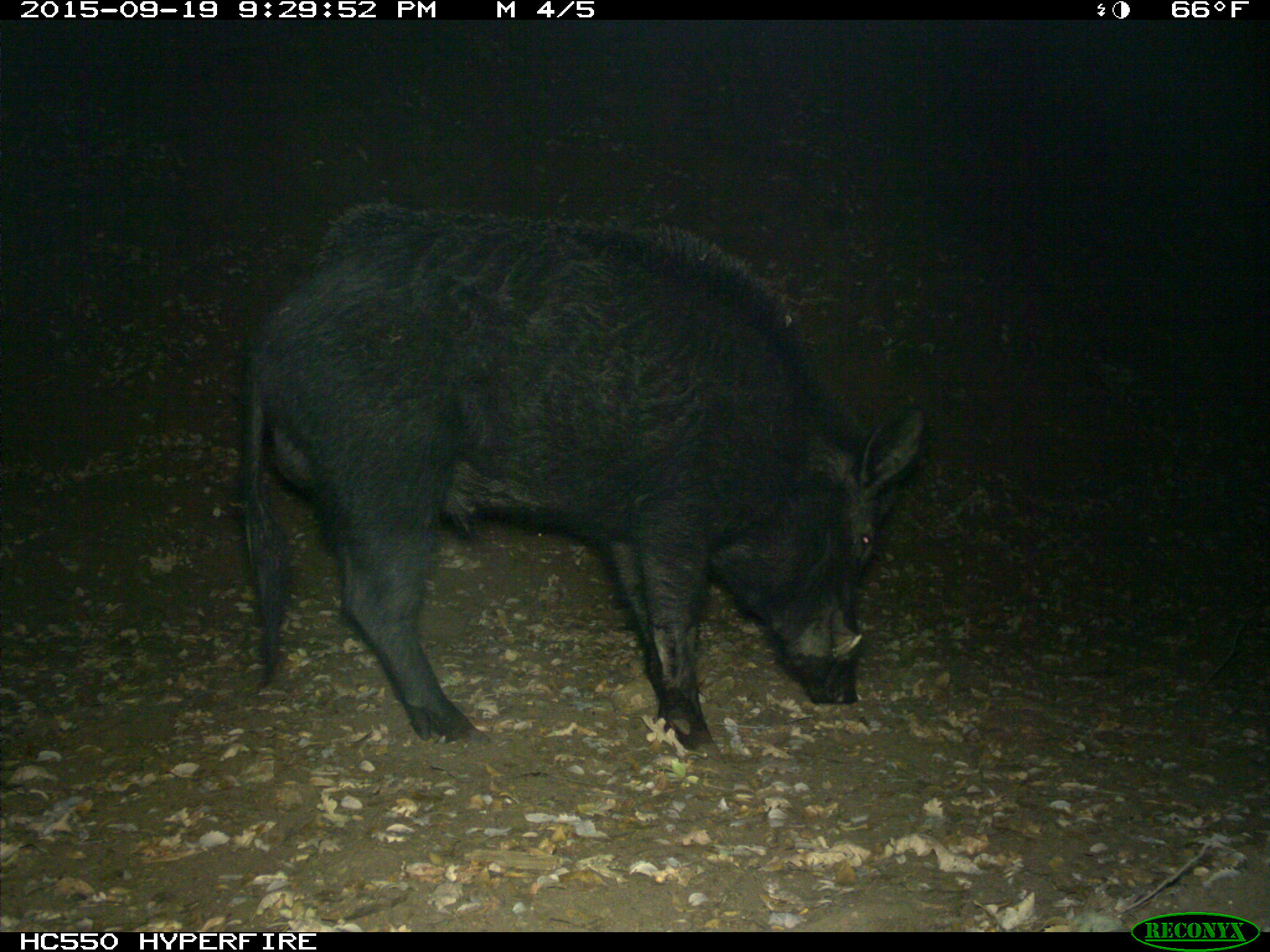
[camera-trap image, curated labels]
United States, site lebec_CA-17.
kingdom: Animalia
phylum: Chordata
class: Mammalia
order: Artiodactyla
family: Suidae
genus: Sus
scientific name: Sus scrofa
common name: wild boar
Sus scrofa (wild boar).